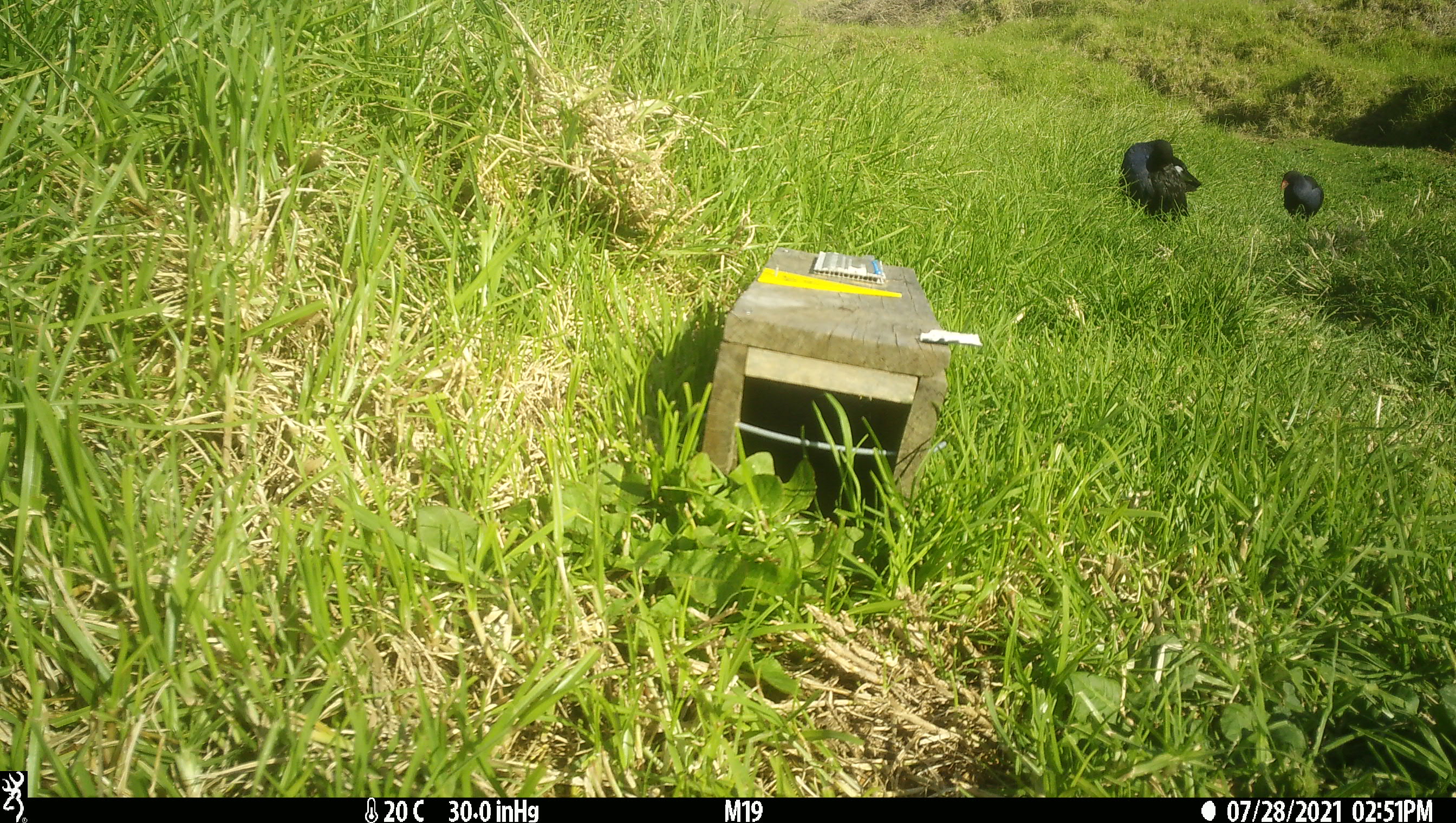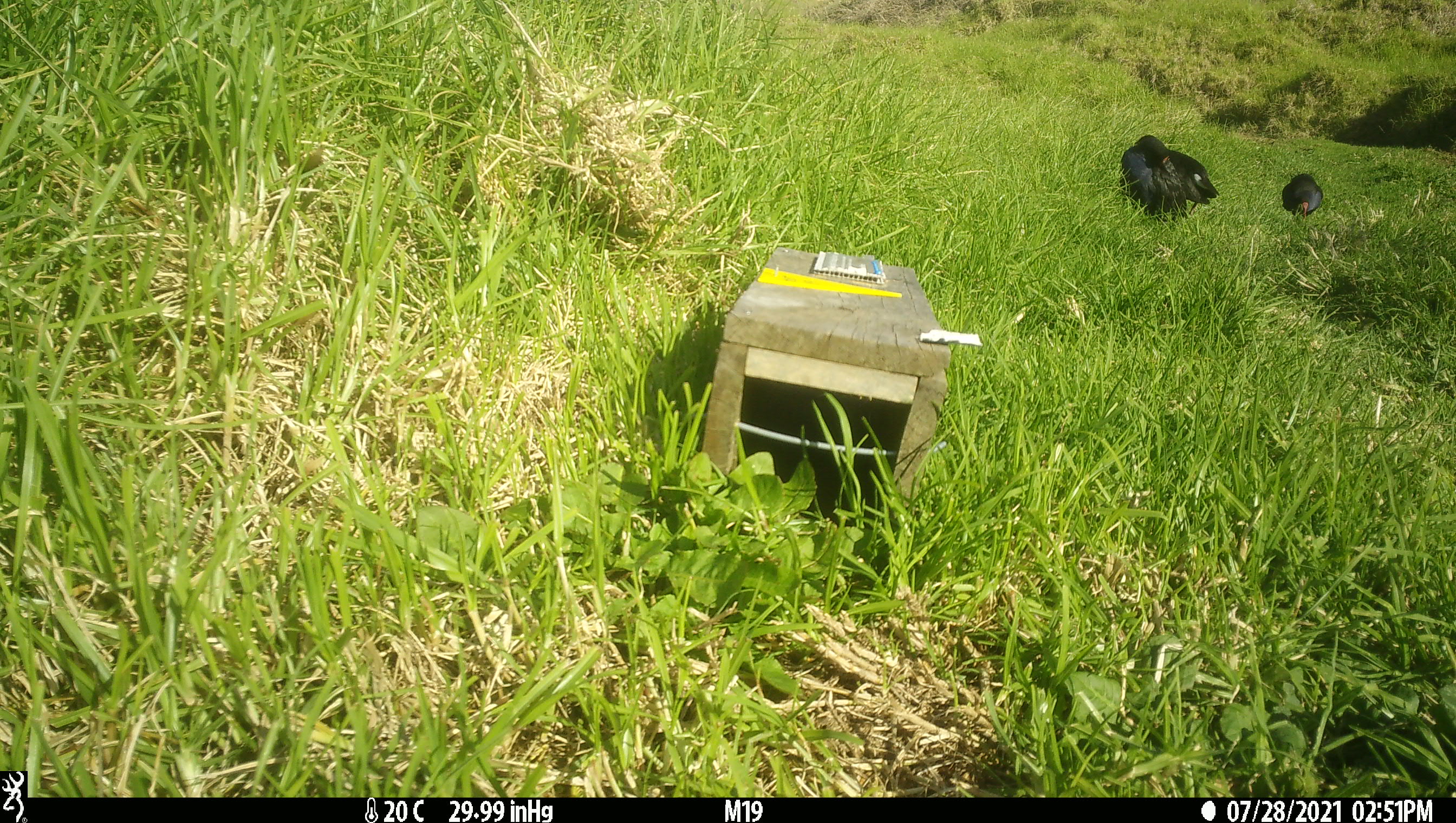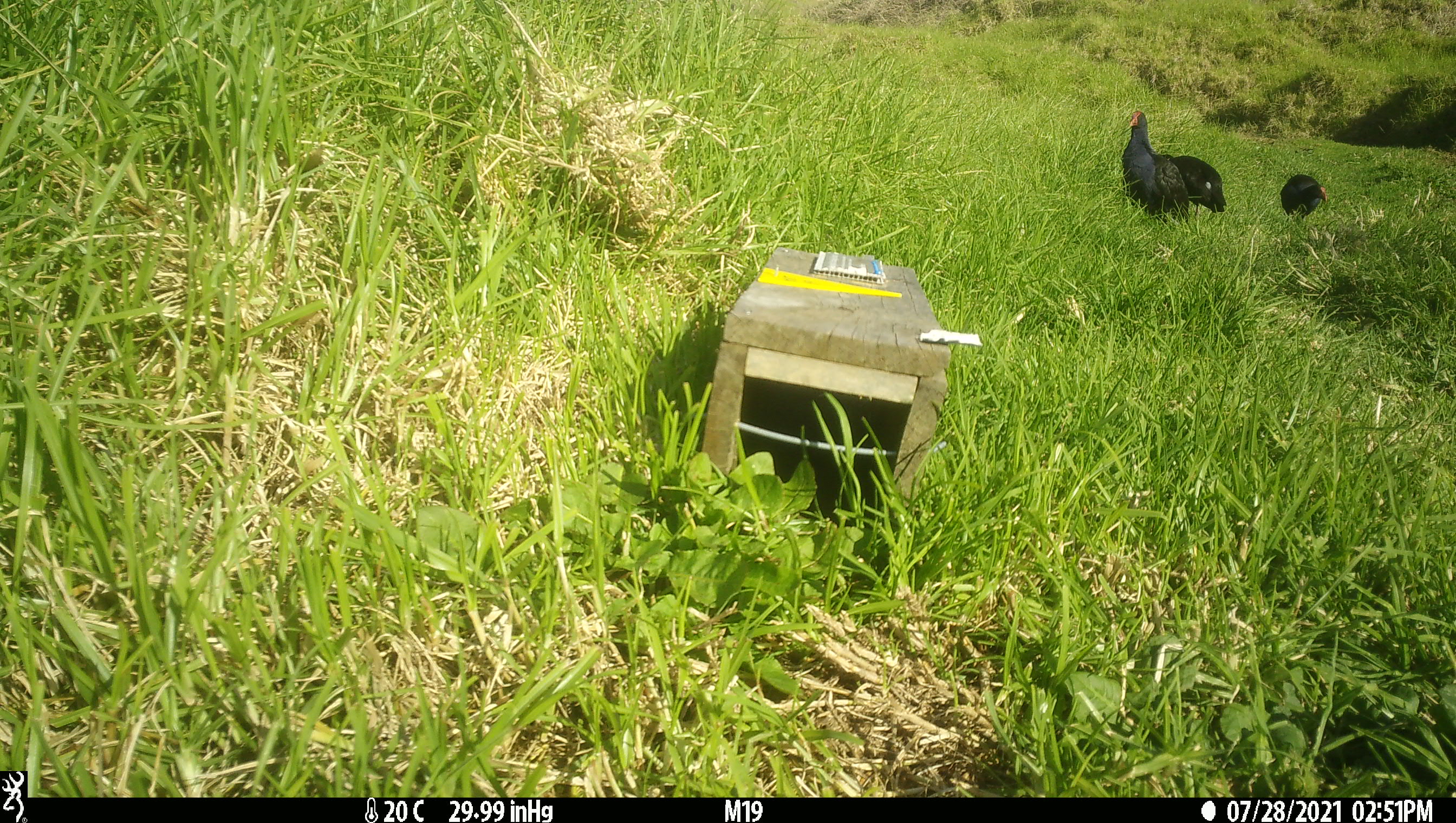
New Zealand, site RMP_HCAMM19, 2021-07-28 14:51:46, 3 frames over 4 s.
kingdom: Animalia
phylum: Chordata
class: Aves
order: Gruiformes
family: Rallidae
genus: Porphyrio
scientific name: Porphyrio melanotus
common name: australasian swamphen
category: pukeko